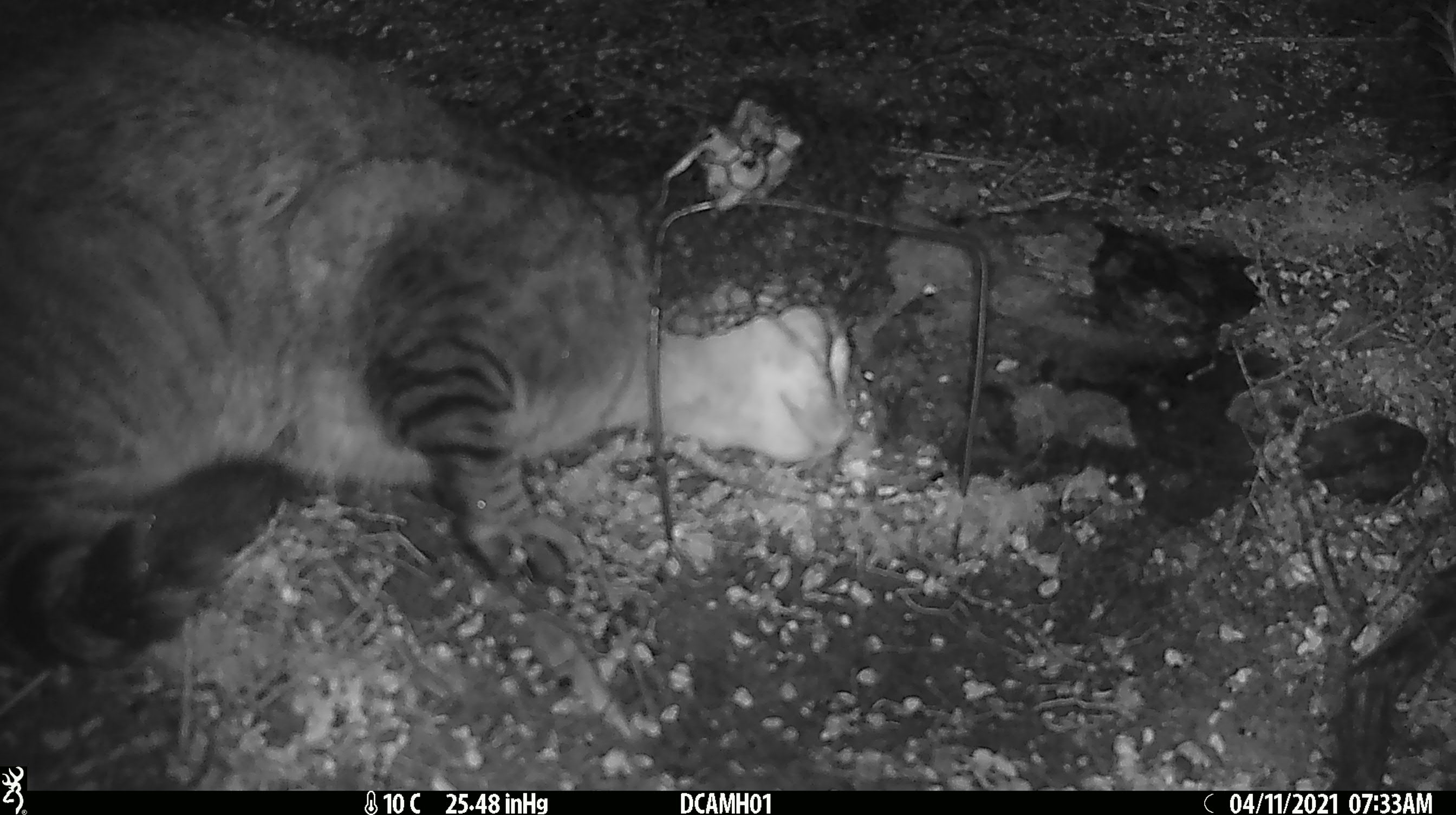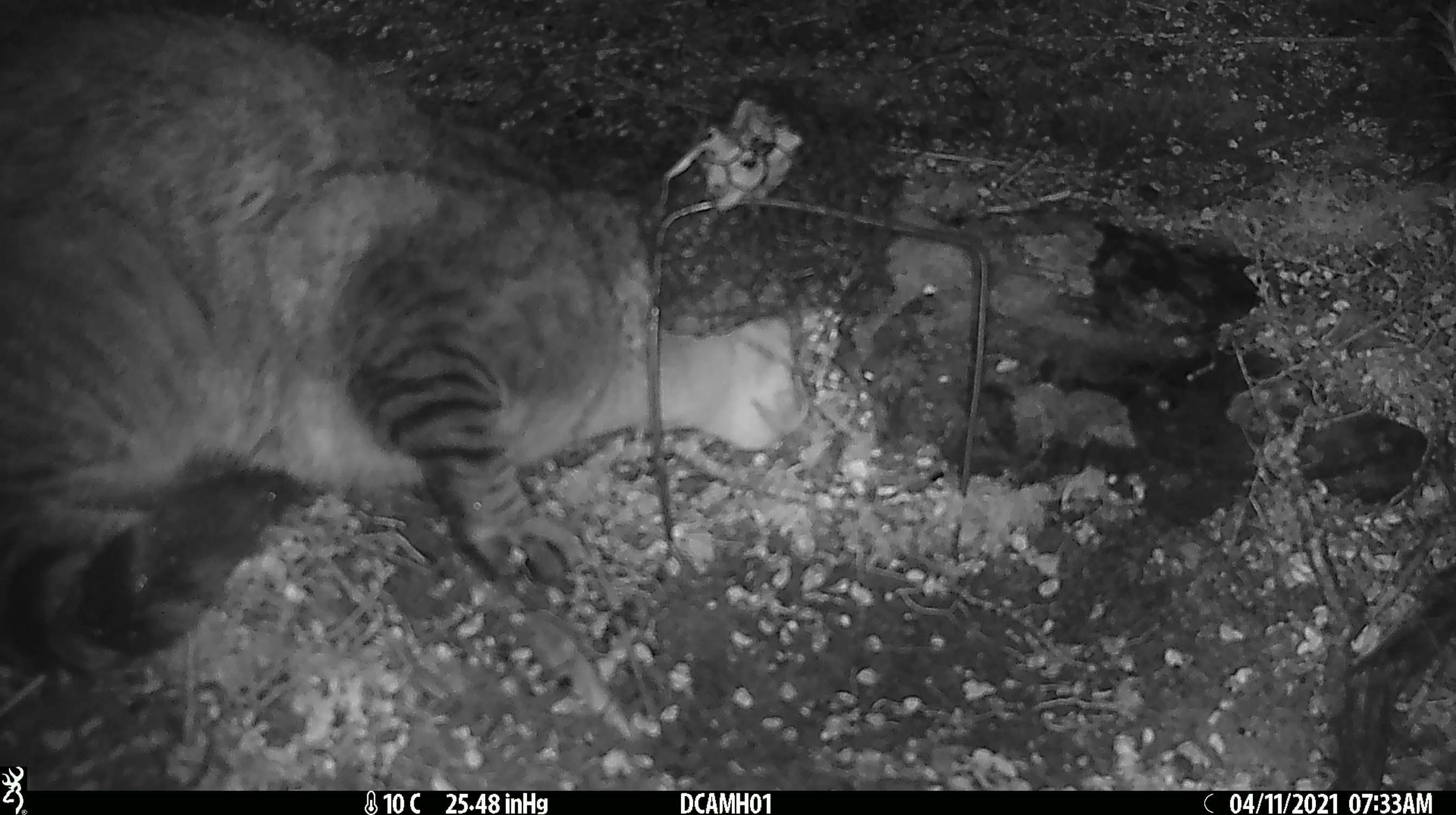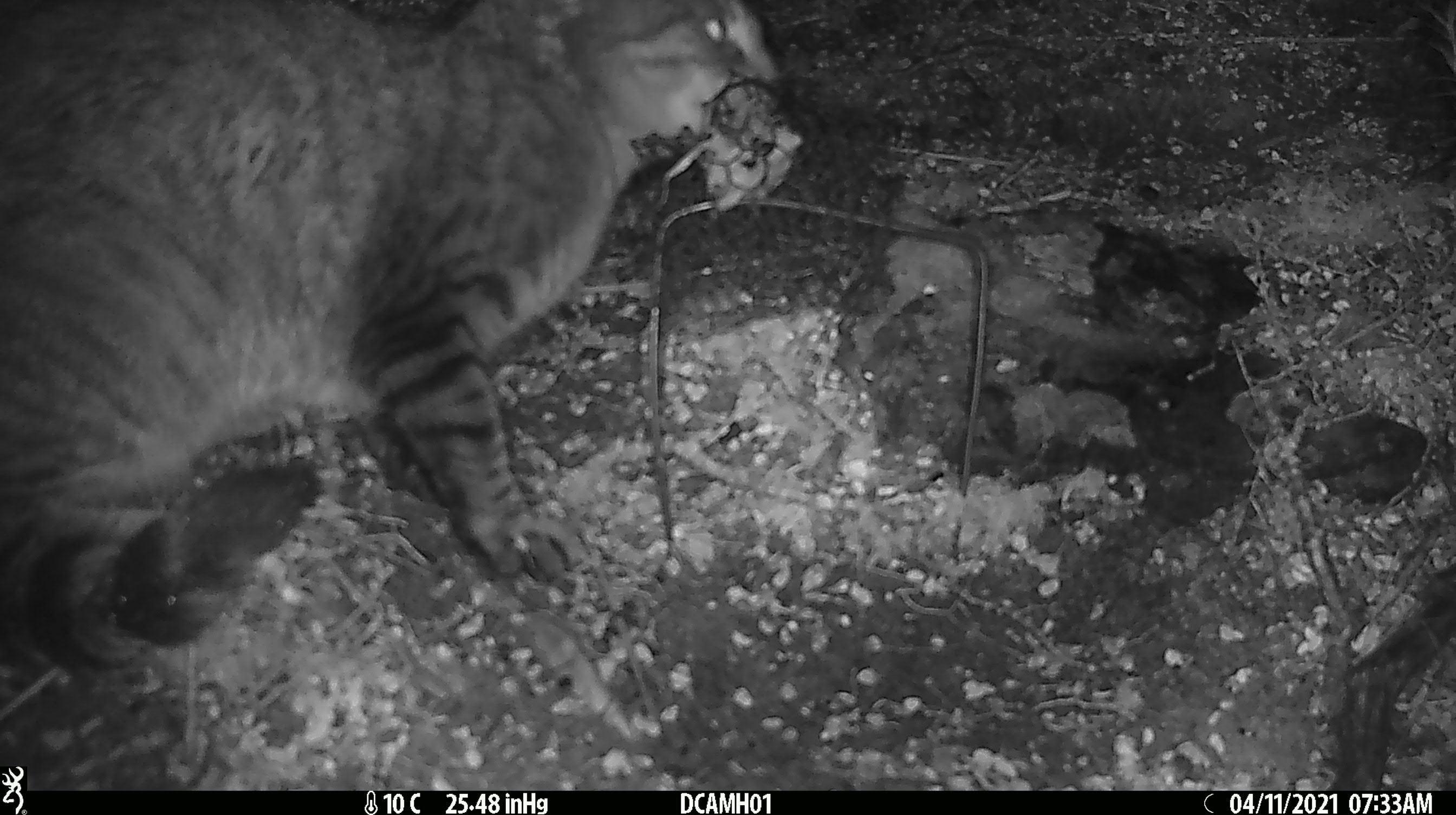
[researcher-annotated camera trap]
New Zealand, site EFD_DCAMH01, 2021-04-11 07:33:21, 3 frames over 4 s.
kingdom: Animalia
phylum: Chordata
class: Mammalia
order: Carnivora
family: Felidae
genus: Felis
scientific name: Felis catus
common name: domestic cat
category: cat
Cat (domestic cat) (Felis catus).